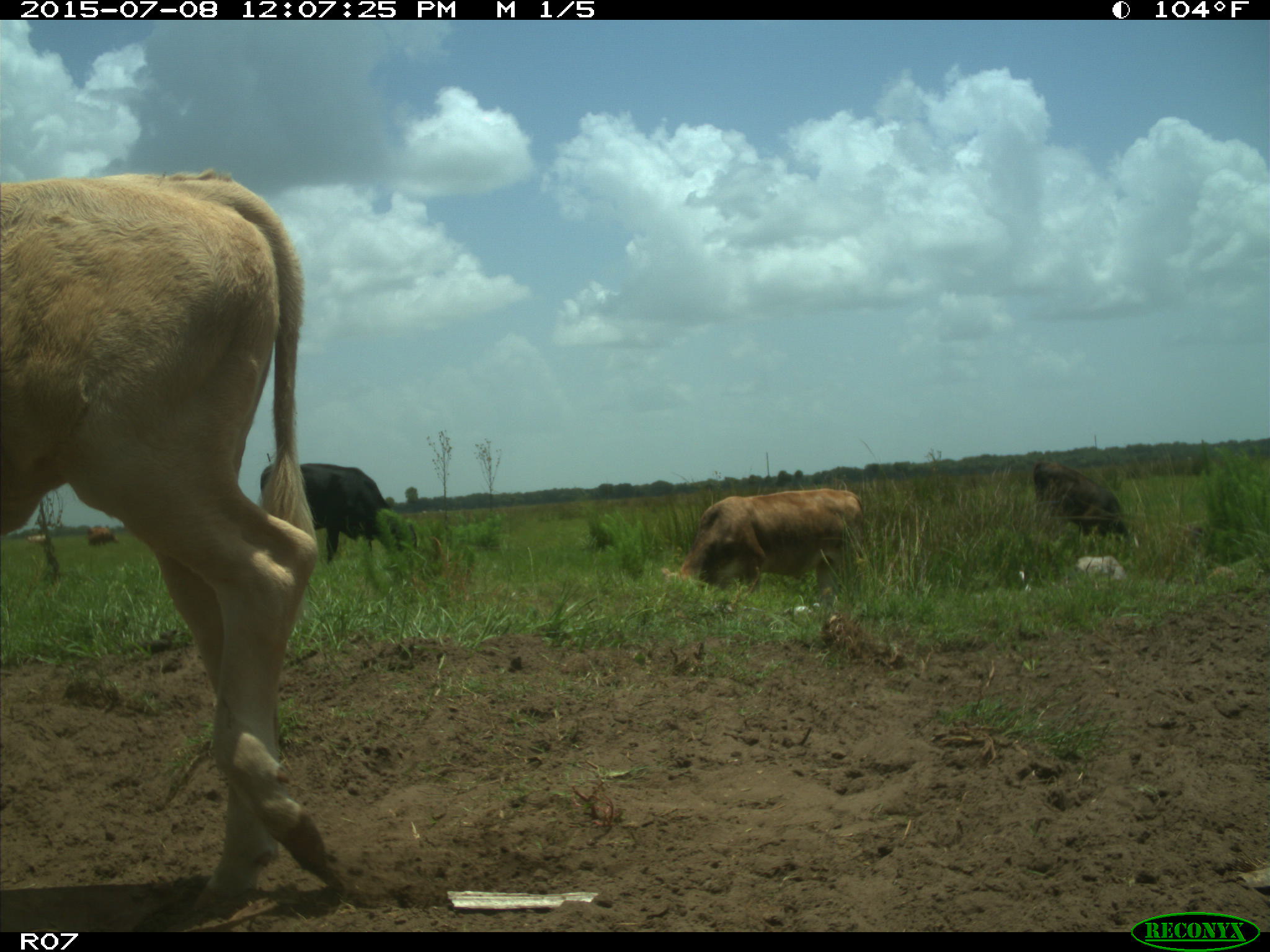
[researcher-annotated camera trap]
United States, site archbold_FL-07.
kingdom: Animalia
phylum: Chordata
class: Mammalia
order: Artiodactyla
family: Bovidae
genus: Bos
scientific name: Bos taurus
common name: domestic cow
Bos taurus (domestic cow).